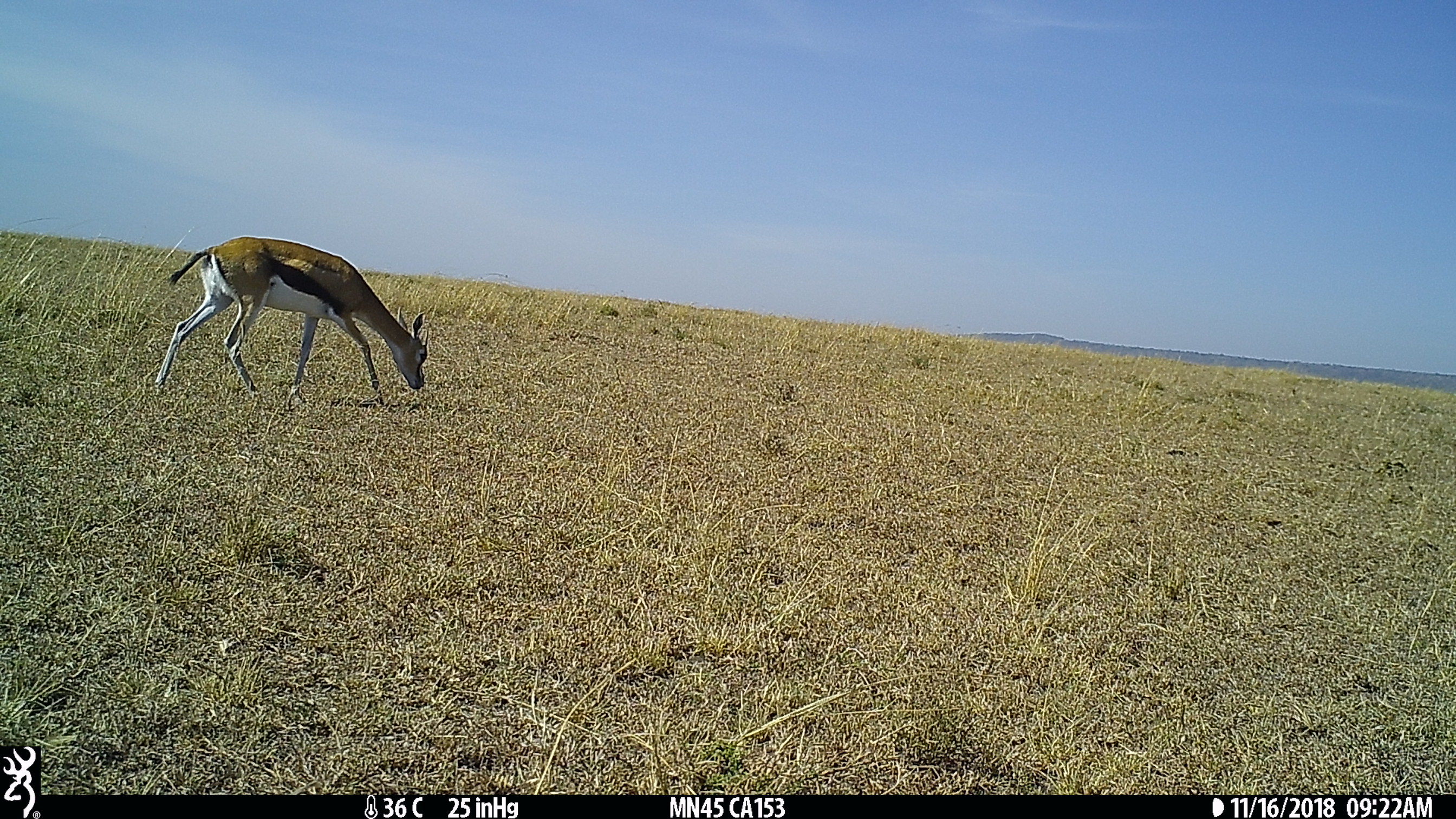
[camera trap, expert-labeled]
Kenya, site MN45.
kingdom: Animalia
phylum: Chordata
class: Mammalia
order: Artiodactyla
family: Bovidae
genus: Eudorcas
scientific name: Eudorcas thomsonii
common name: thomon's gazelle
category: gazelle thomsons